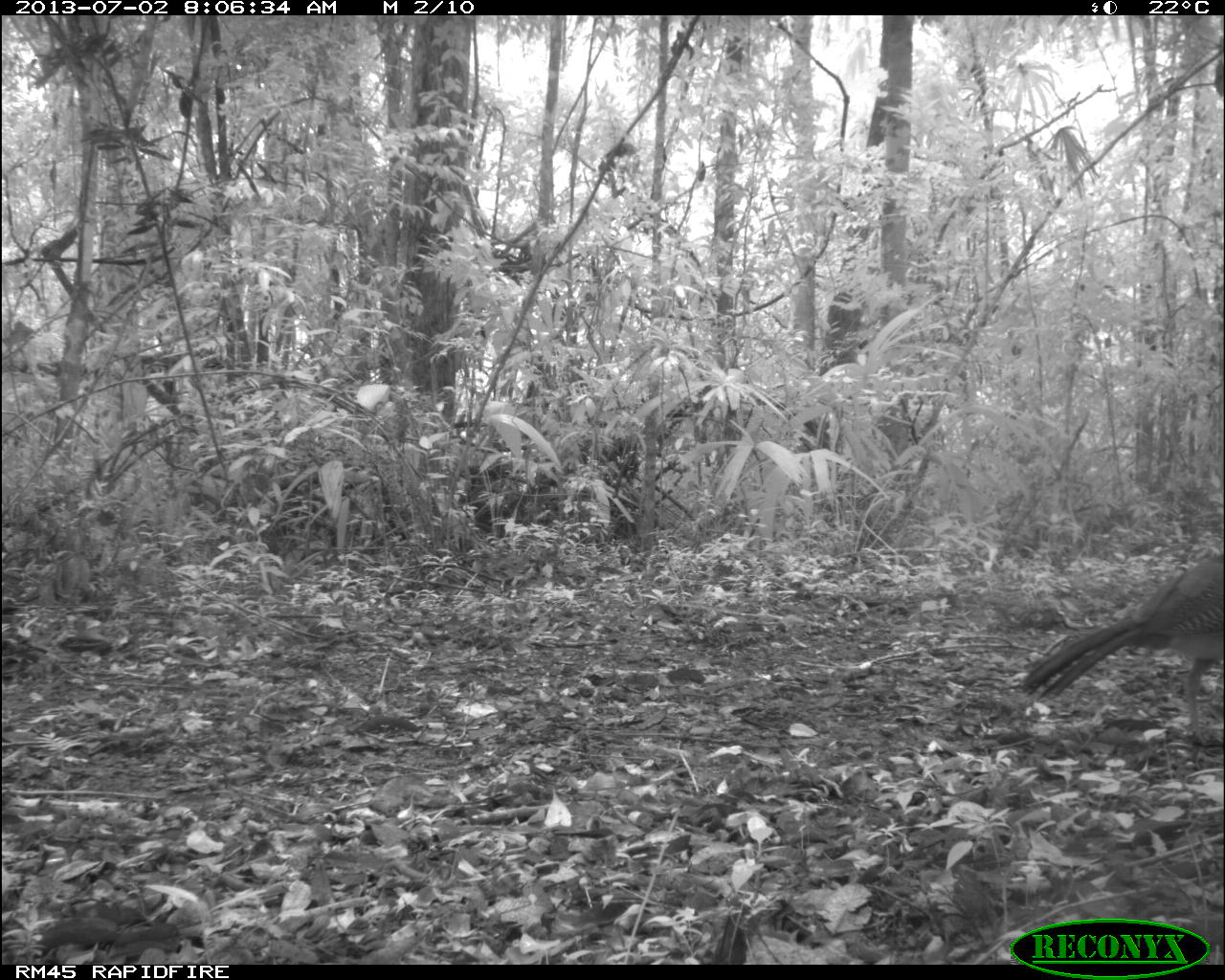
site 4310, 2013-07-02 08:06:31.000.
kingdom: Animalia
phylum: Chordata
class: Aves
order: Galliformes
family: Cracidae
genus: Crax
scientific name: Crax rubra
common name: great curassow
Crax rubra (great curassow), count 2.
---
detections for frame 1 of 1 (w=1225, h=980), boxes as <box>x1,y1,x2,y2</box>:
crax rubra: <box>1016,551,1225,746</box>